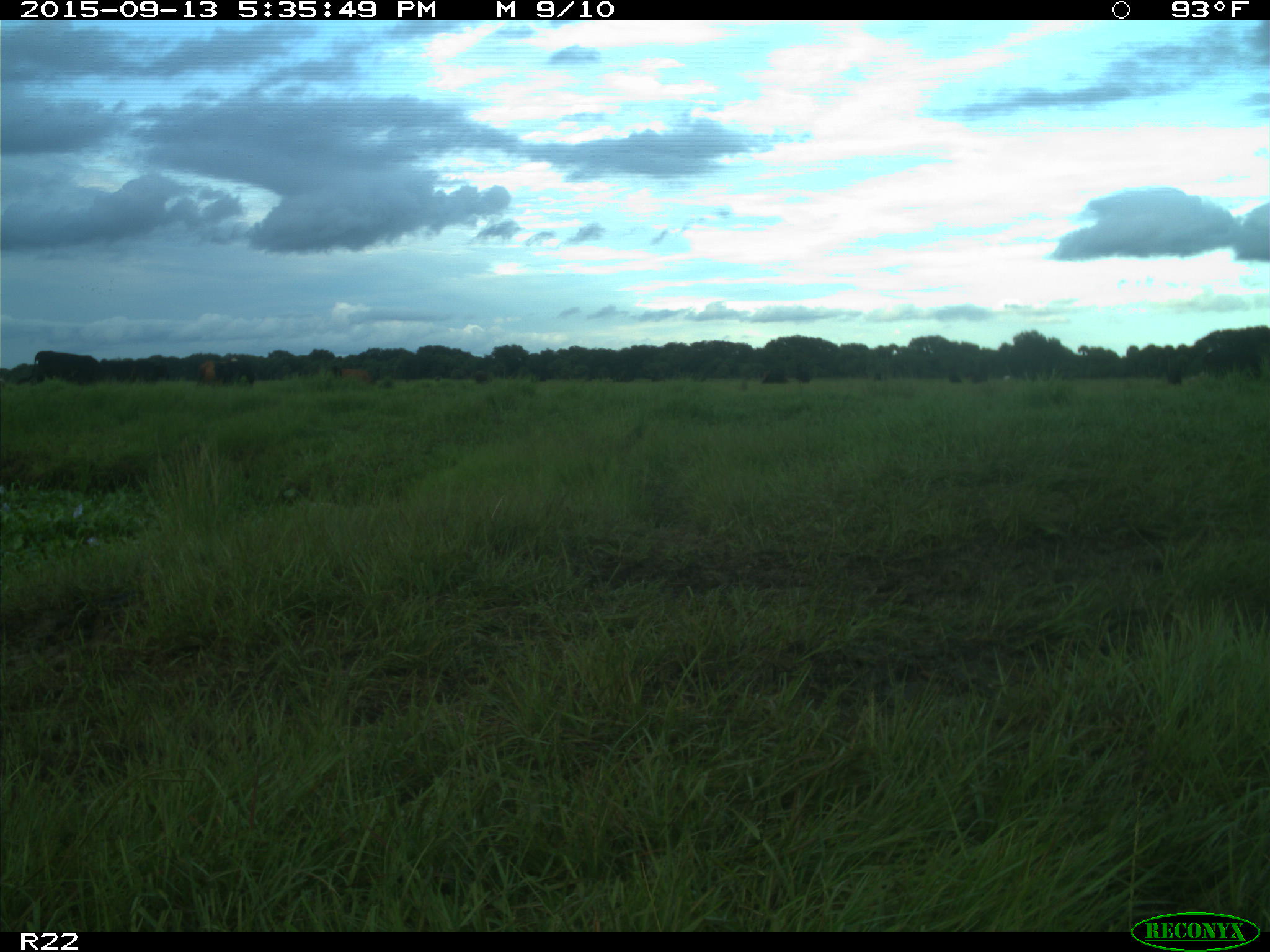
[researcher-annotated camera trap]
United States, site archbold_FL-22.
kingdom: Animalia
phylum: Chordata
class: Mammalia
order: Artiodactyla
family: Bovidae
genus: Bos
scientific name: Bos taurus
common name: domestic cow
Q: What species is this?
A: Bos taurus (domestic cow).